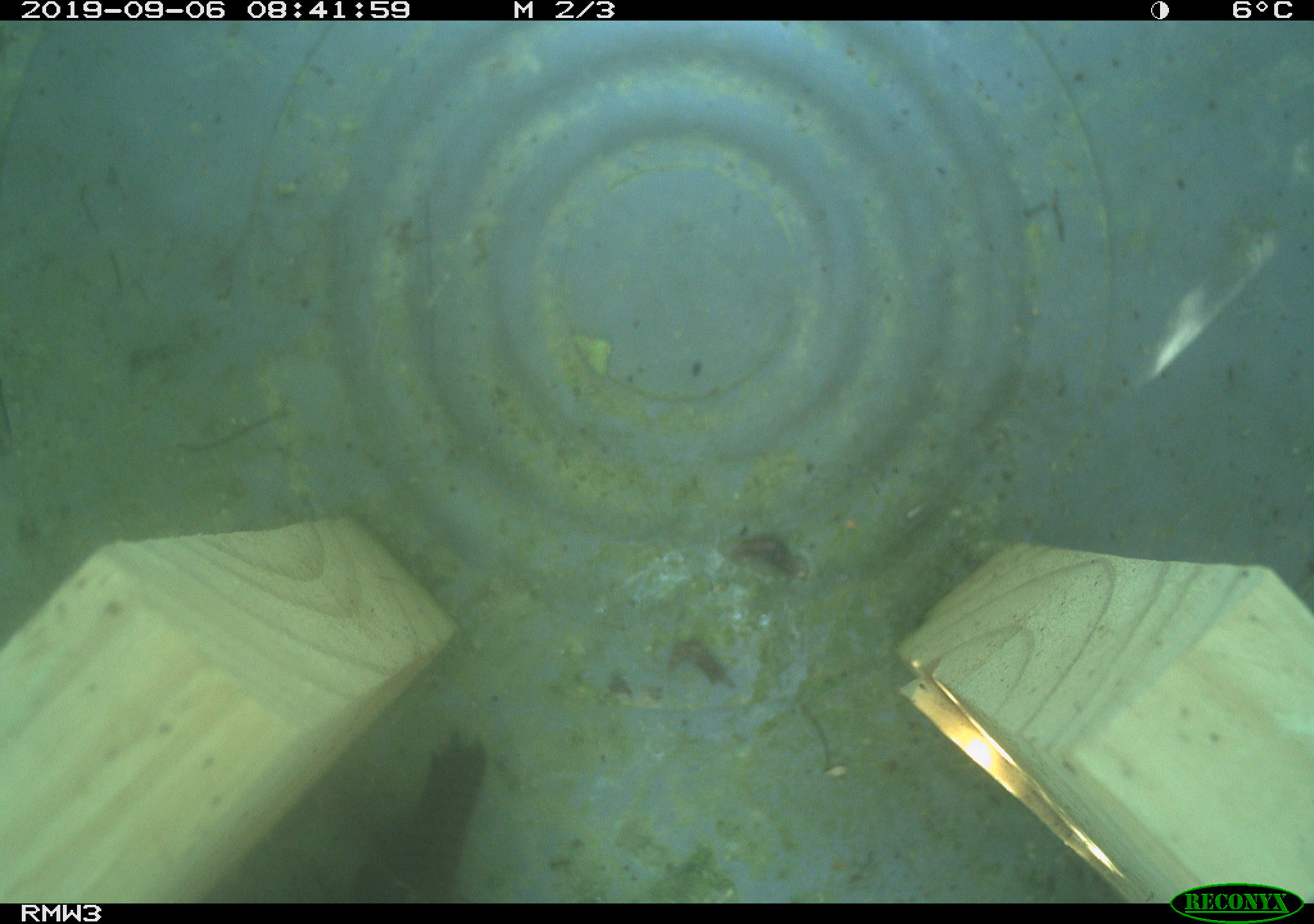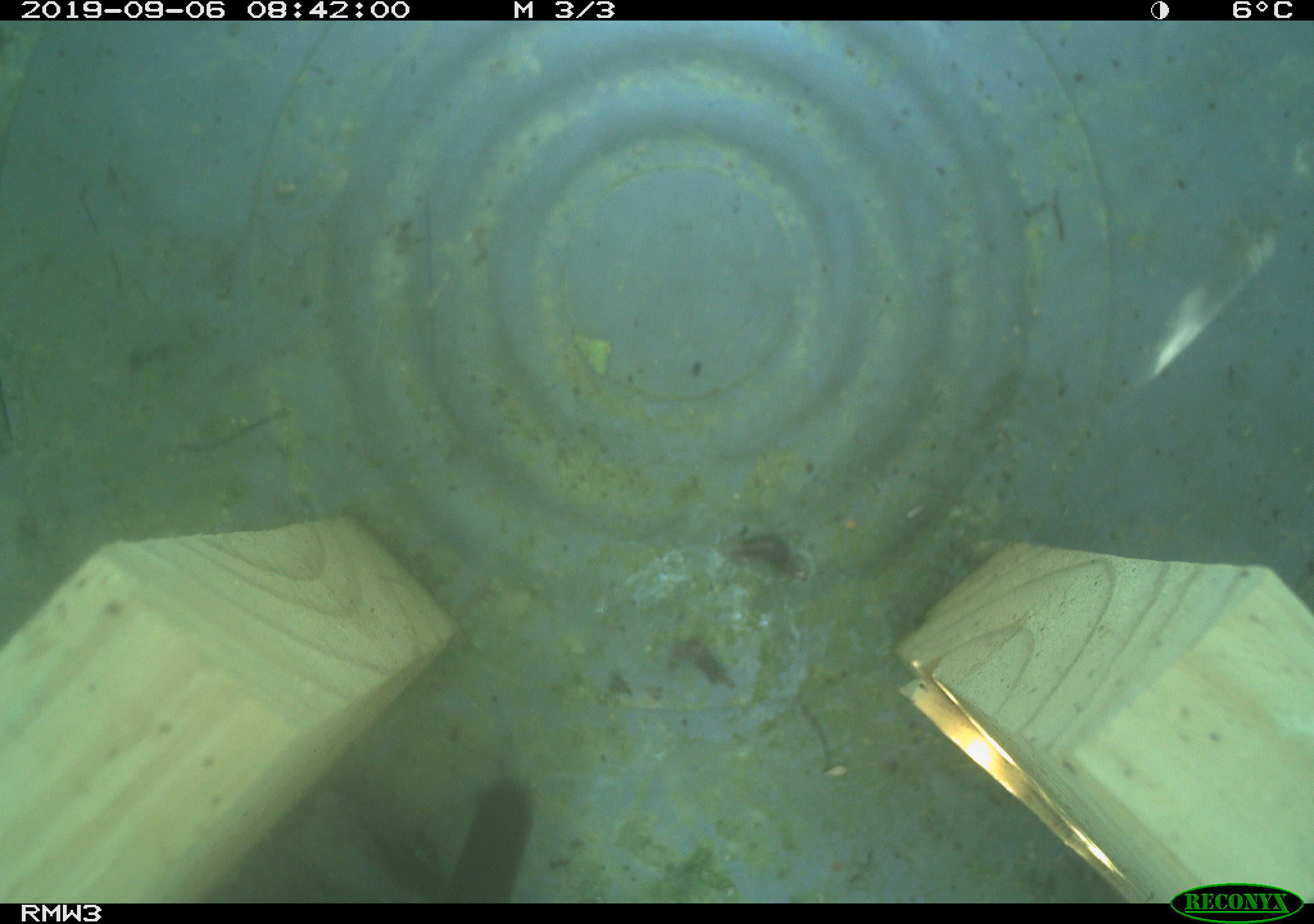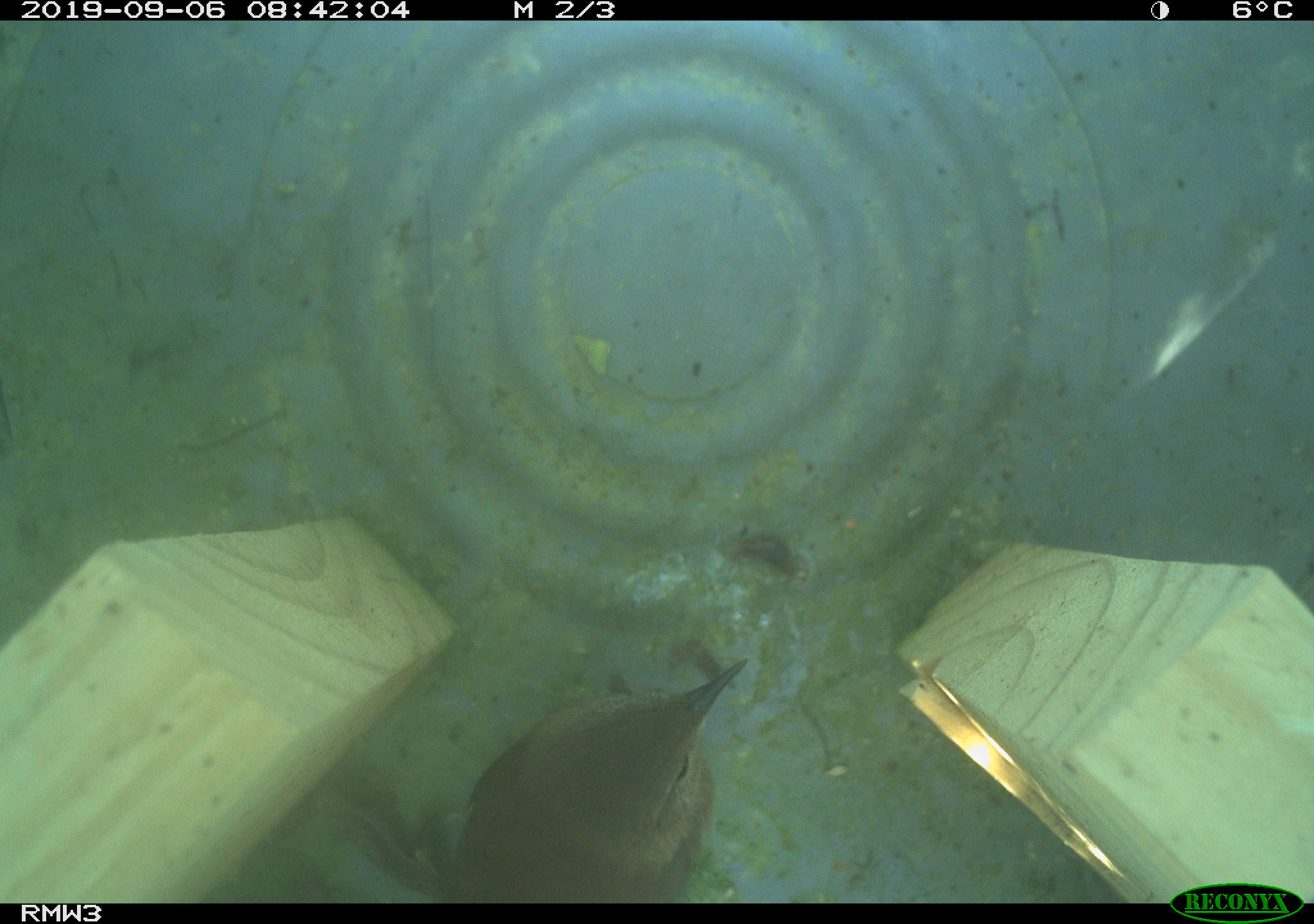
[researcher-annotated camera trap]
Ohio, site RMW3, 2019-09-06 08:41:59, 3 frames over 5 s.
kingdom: Animalia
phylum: Chordata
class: Aves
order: Passeriformes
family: Troglodytidae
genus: Troglodytes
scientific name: Troglodytes aedon aedon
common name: northern house wren